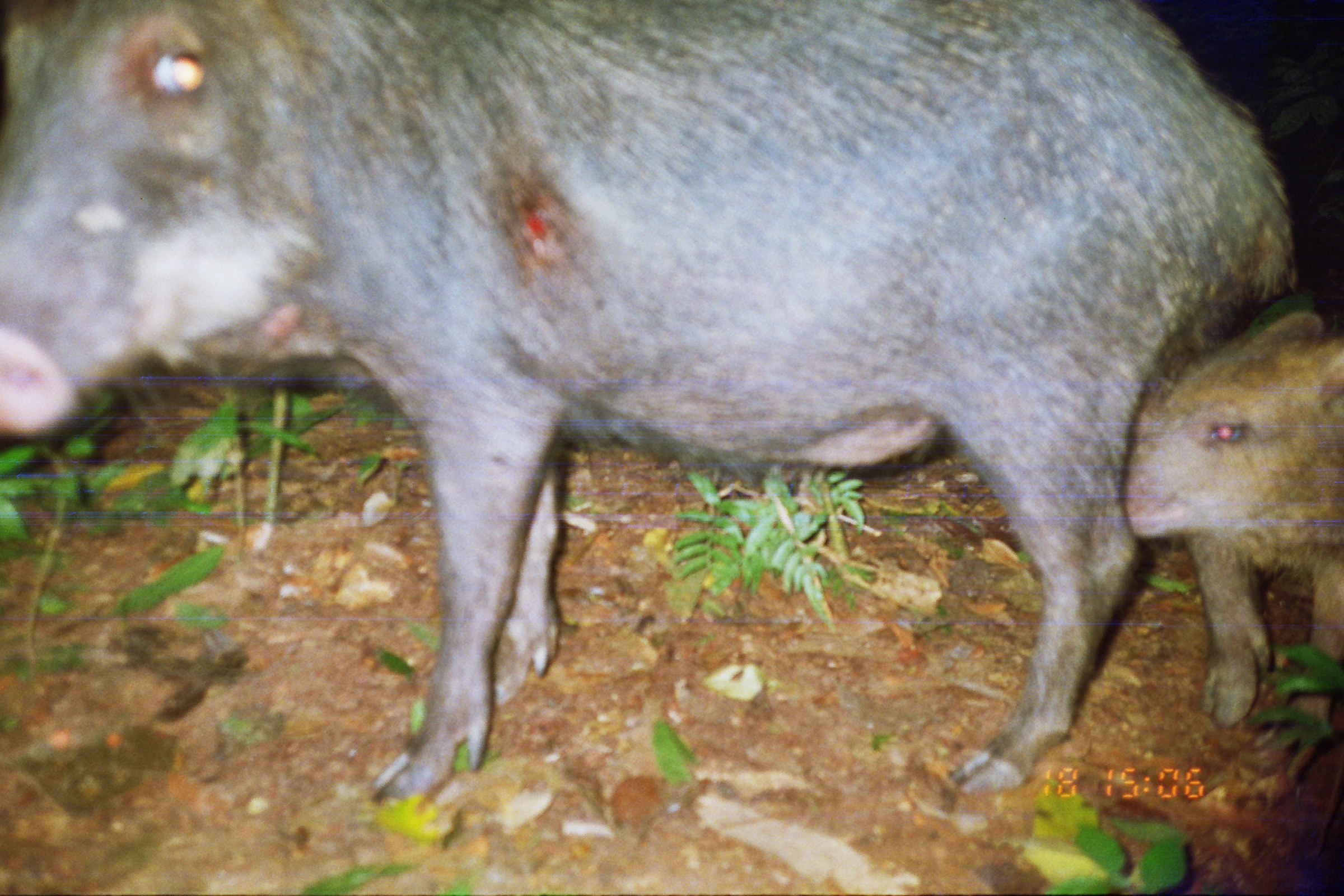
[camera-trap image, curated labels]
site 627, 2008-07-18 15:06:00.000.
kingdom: Animalia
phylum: Chordata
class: Mammalia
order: Artiodactyla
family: Tayassuidae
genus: Tayassu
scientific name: Tayassu pecari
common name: white-lipped peccary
Tayassu pecari (white-lipped peccary).